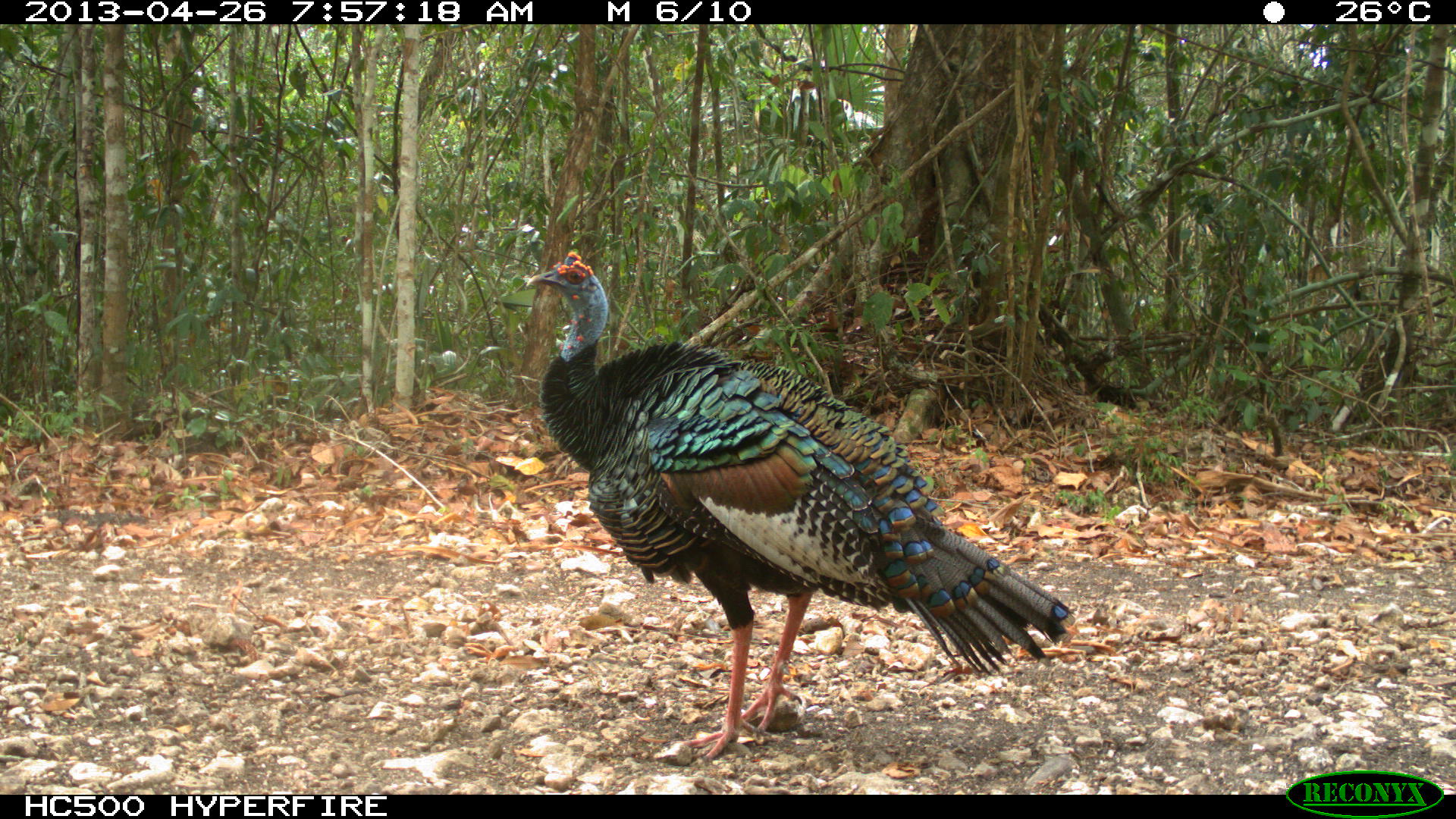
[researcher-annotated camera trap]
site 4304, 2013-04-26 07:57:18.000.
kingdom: Animalia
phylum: Chordata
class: Aves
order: Galliformes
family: Phasianidae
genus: Meleagris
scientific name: Meleagris ocellata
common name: ocellated turkey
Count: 3.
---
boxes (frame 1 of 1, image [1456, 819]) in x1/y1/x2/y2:
meleagris ocellata: 522/249/1078/768